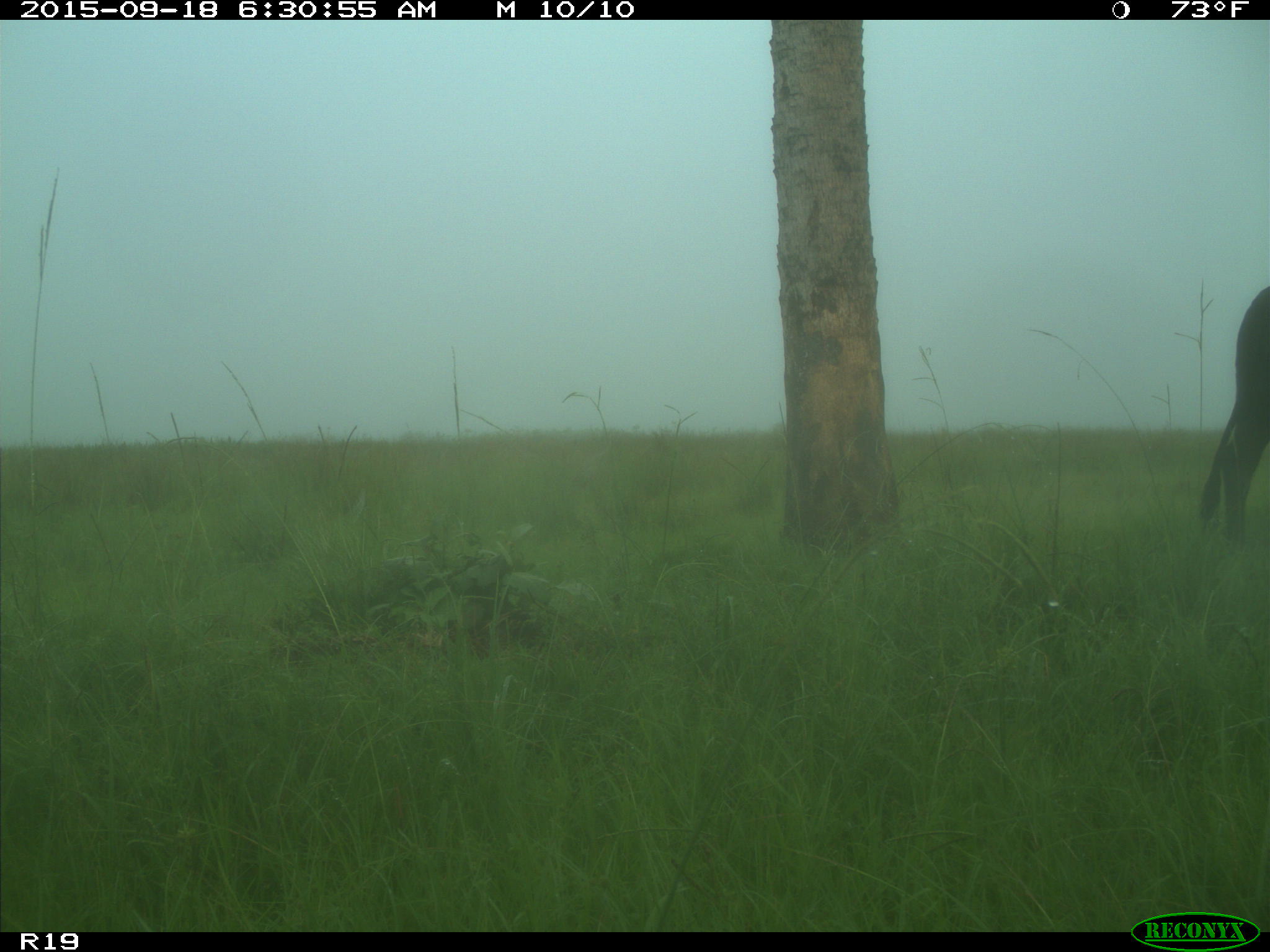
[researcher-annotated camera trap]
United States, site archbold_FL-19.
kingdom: Animalia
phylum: Chordata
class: Mammalia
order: Artiodactyla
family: Bovidae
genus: Bos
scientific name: Bos taurus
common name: domestic cow